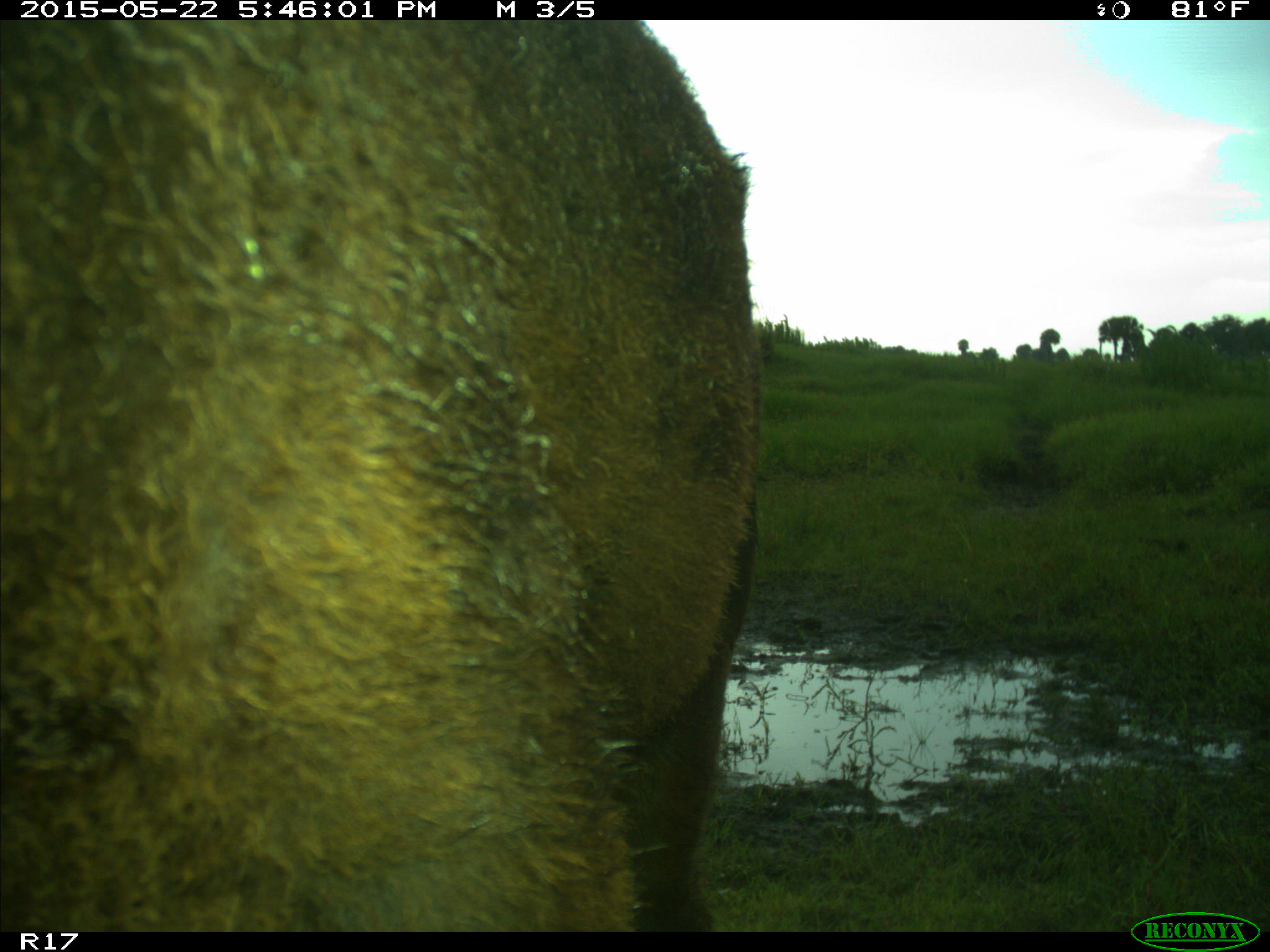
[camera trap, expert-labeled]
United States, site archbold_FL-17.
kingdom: Animalia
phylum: Chordata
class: Mammalia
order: Artiodactyla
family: Bovidae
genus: Bos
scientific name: Bos taurus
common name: domestic cow